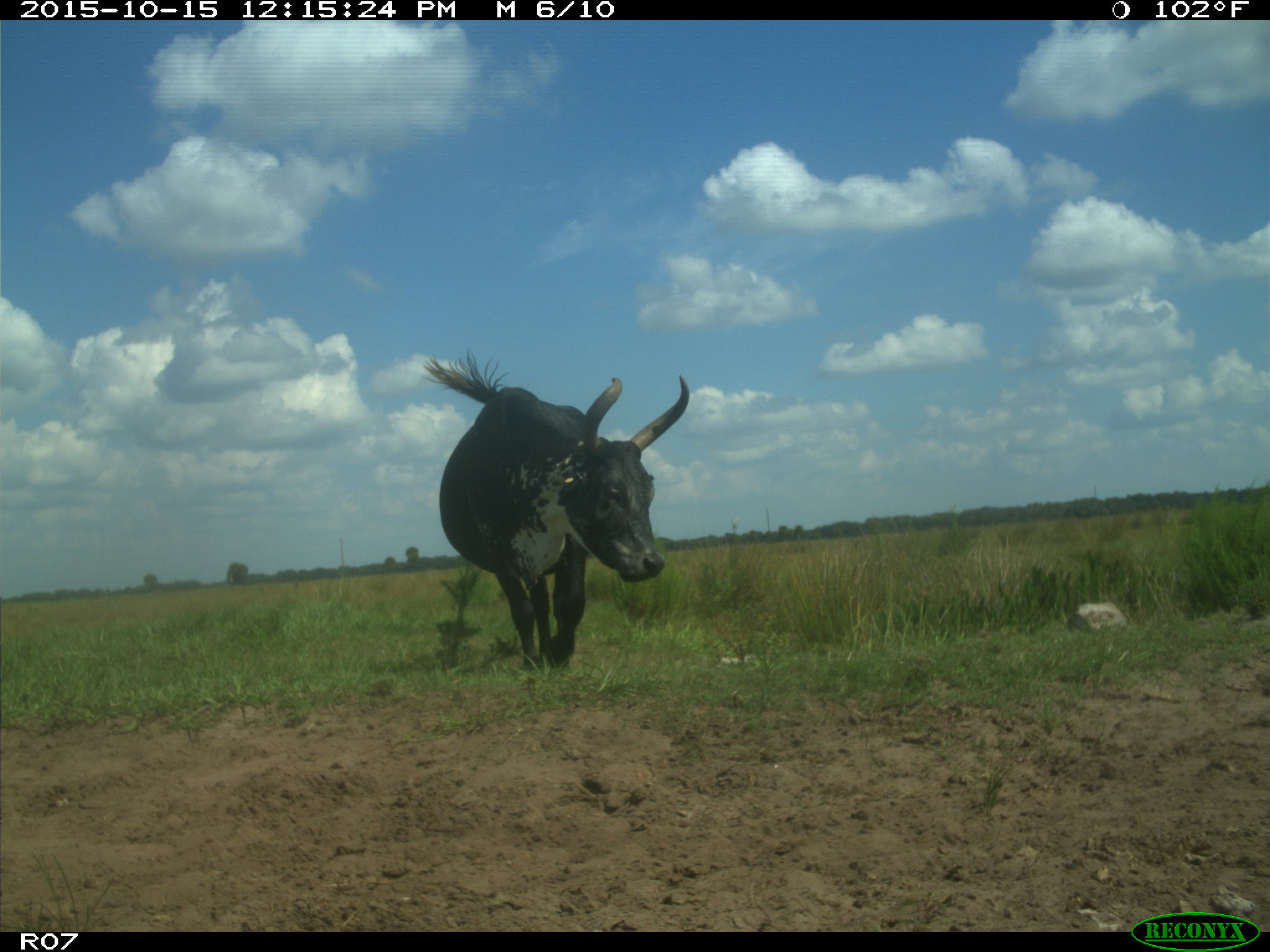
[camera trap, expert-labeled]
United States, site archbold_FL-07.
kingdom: Animalia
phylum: Chordata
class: Mammalia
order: Artiodactyla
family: Bovidae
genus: Bos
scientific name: Bos taurus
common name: domestic cow